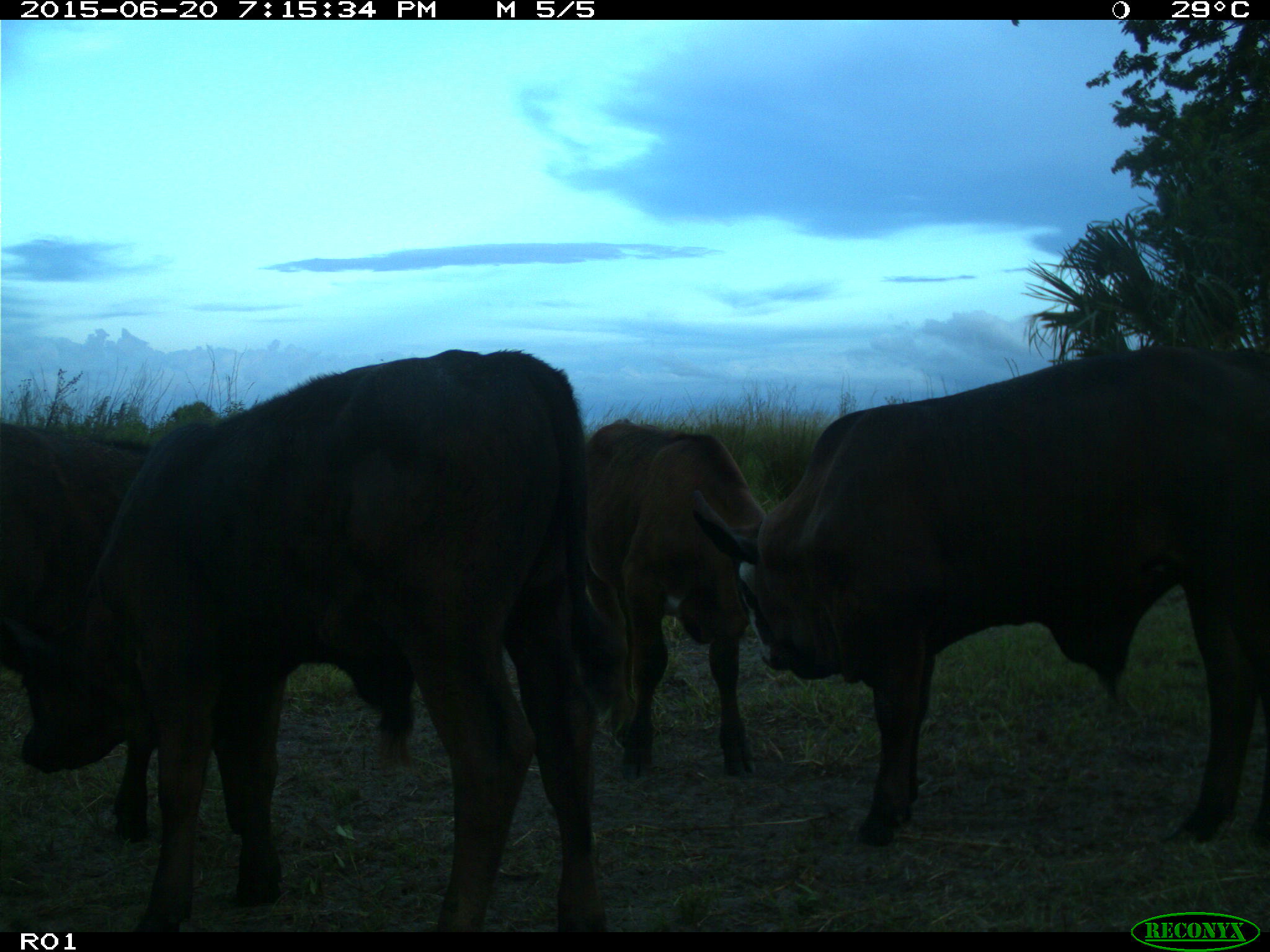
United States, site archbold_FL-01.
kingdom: Animalia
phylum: Chordata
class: Mammalia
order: Artiodactyla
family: Bovidae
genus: Bos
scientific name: Bos taurus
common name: domestic cow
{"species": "Bos taurus (domestic cow)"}